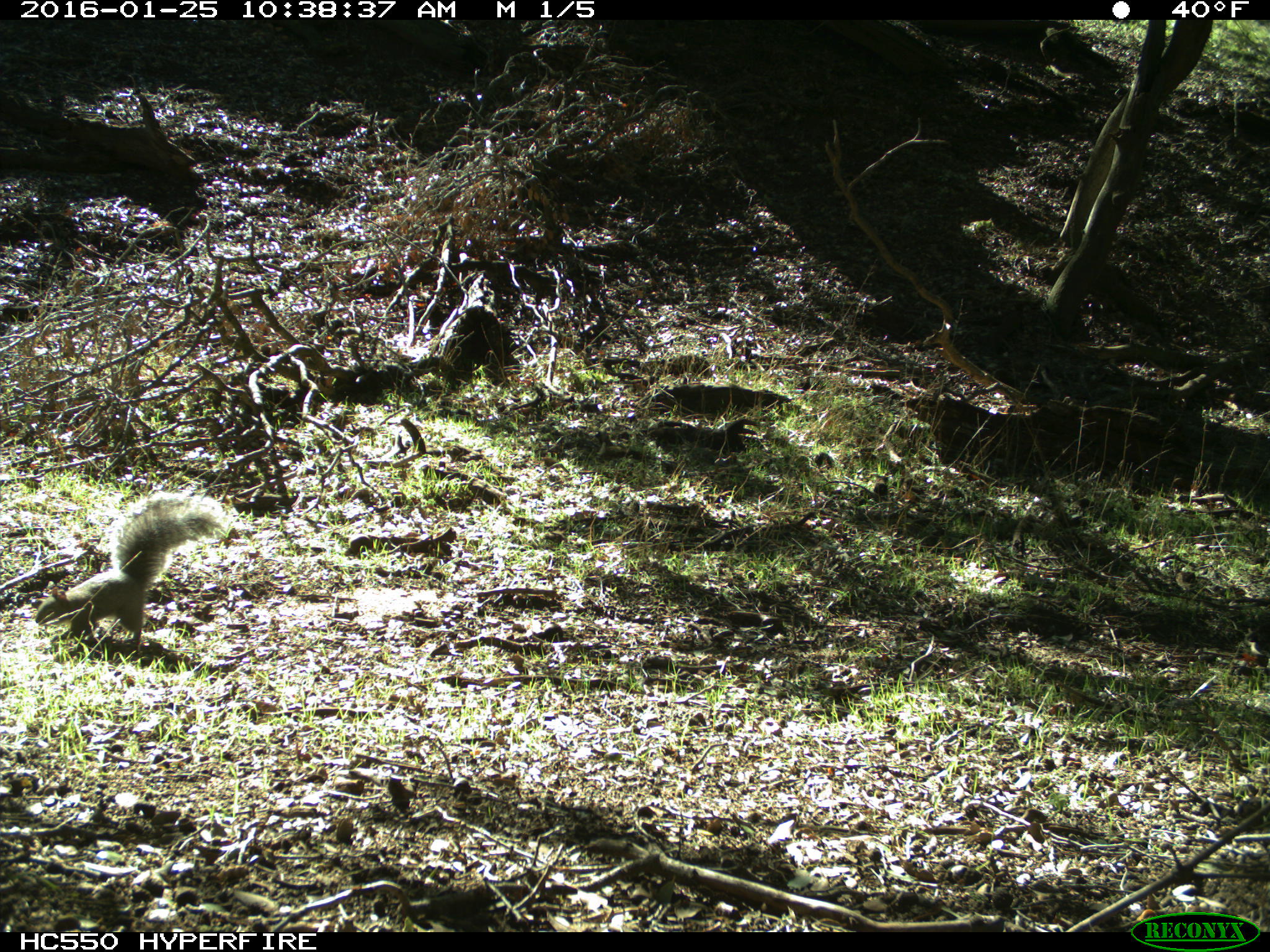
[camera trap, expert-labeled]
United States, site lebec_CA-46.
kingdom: Animalia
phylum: Chordata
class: Mammalia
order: Rodentia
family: Sciuridae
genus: Sciurus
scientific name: Sciurus carolinensis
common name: eastern gray squirrel